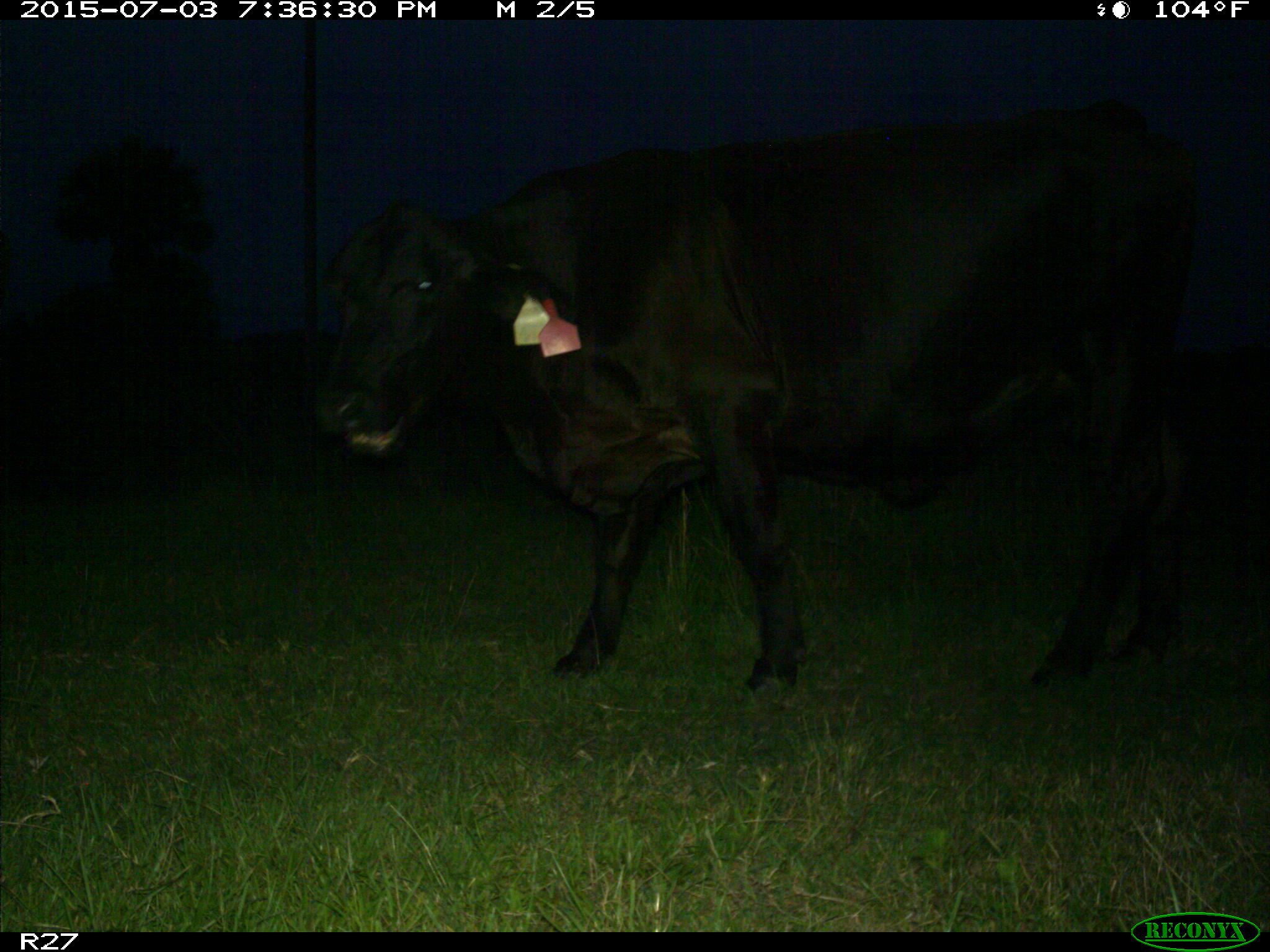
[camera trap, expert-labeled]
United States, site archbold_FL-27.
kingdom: Animalia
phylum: Chordata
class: Mammalia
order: Artiodactyla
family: Bovidae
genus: Bos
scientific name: Bos taurus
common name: domestic cow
Bos taurus (domestic cow).